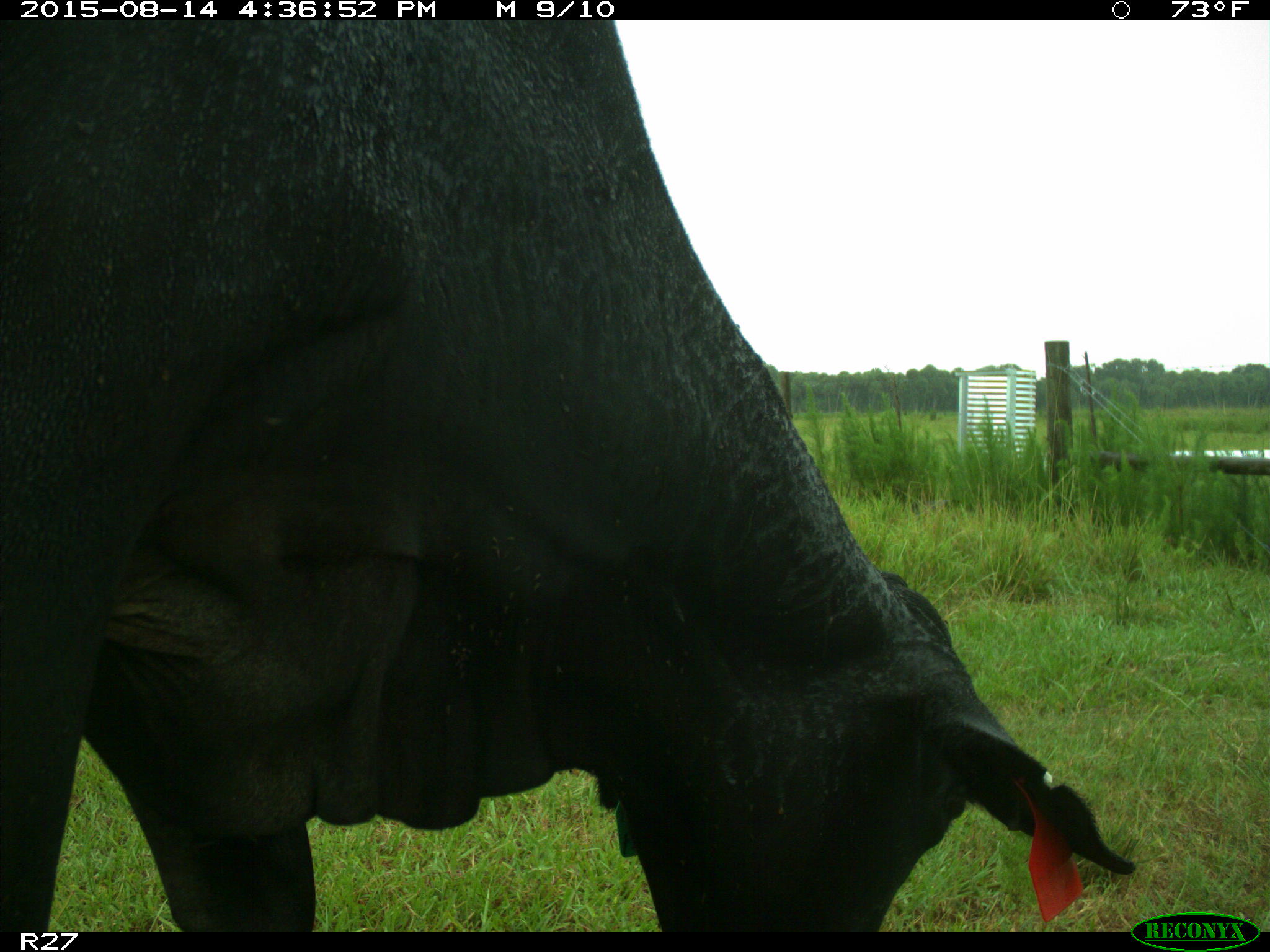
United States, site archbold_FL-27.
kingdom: Animalia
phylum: Chordata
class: Mammalia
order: Artiodactyla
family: Bovidae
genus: Bos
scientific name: Bos taurus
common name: domestic cow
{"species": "Bos taurus (domestic cow)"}